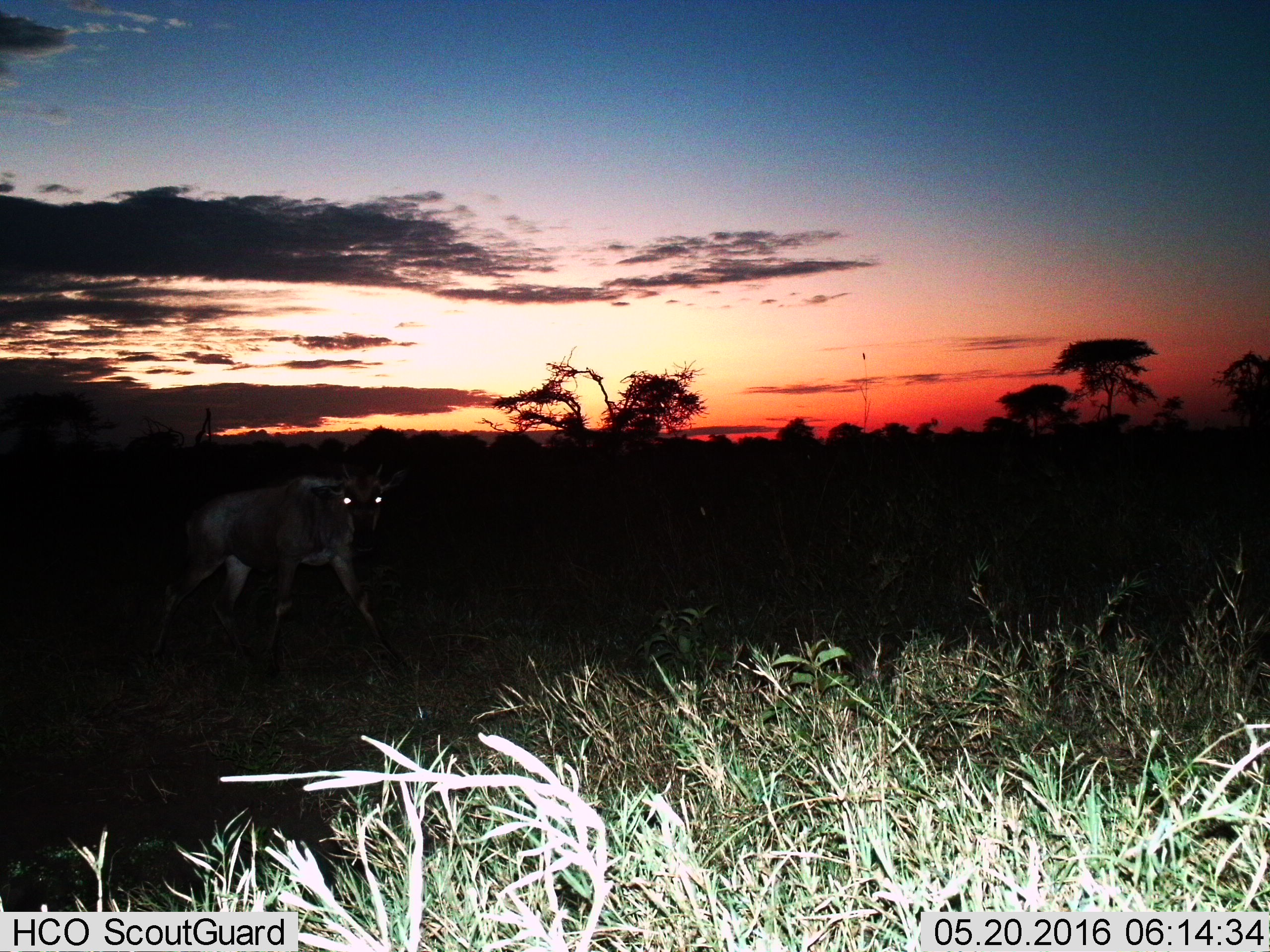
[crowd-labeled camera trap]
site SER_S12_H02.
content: unidentified animal